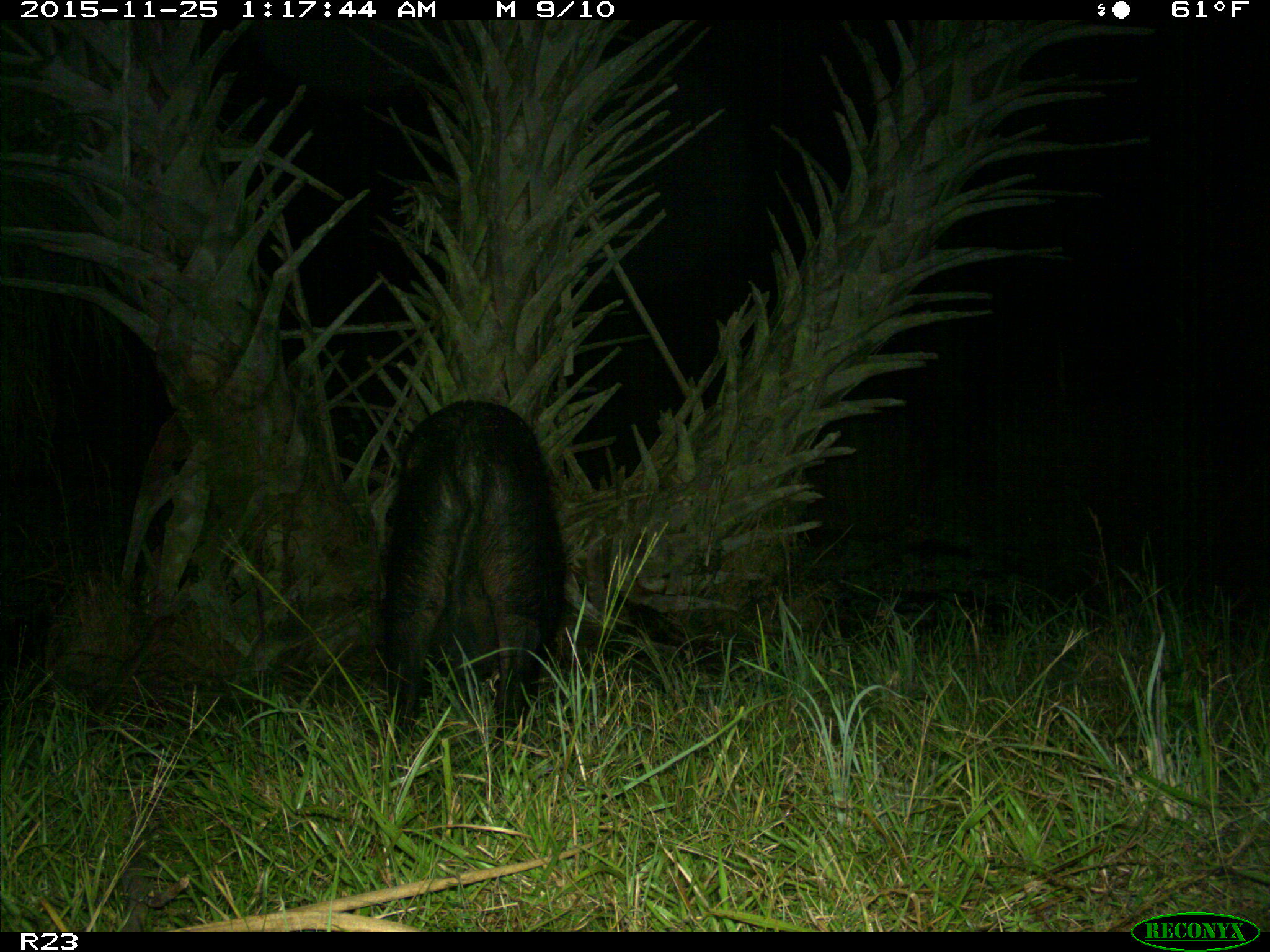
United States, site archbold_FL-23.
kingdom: Animalia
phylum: Chordata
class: Mammalia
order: Artiodactyla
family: Suidae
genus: Sus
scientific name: Sus scrofa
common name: wild boar